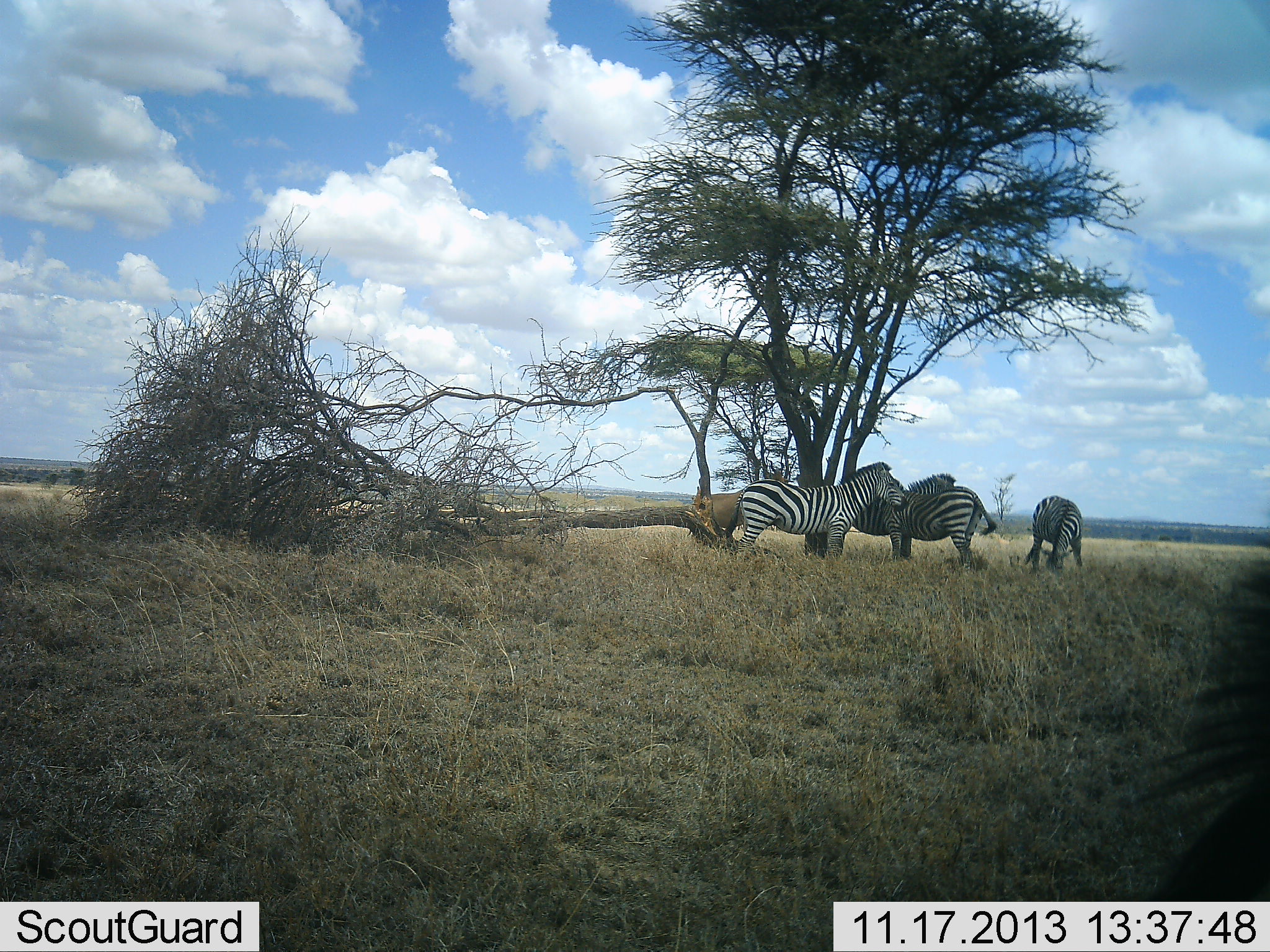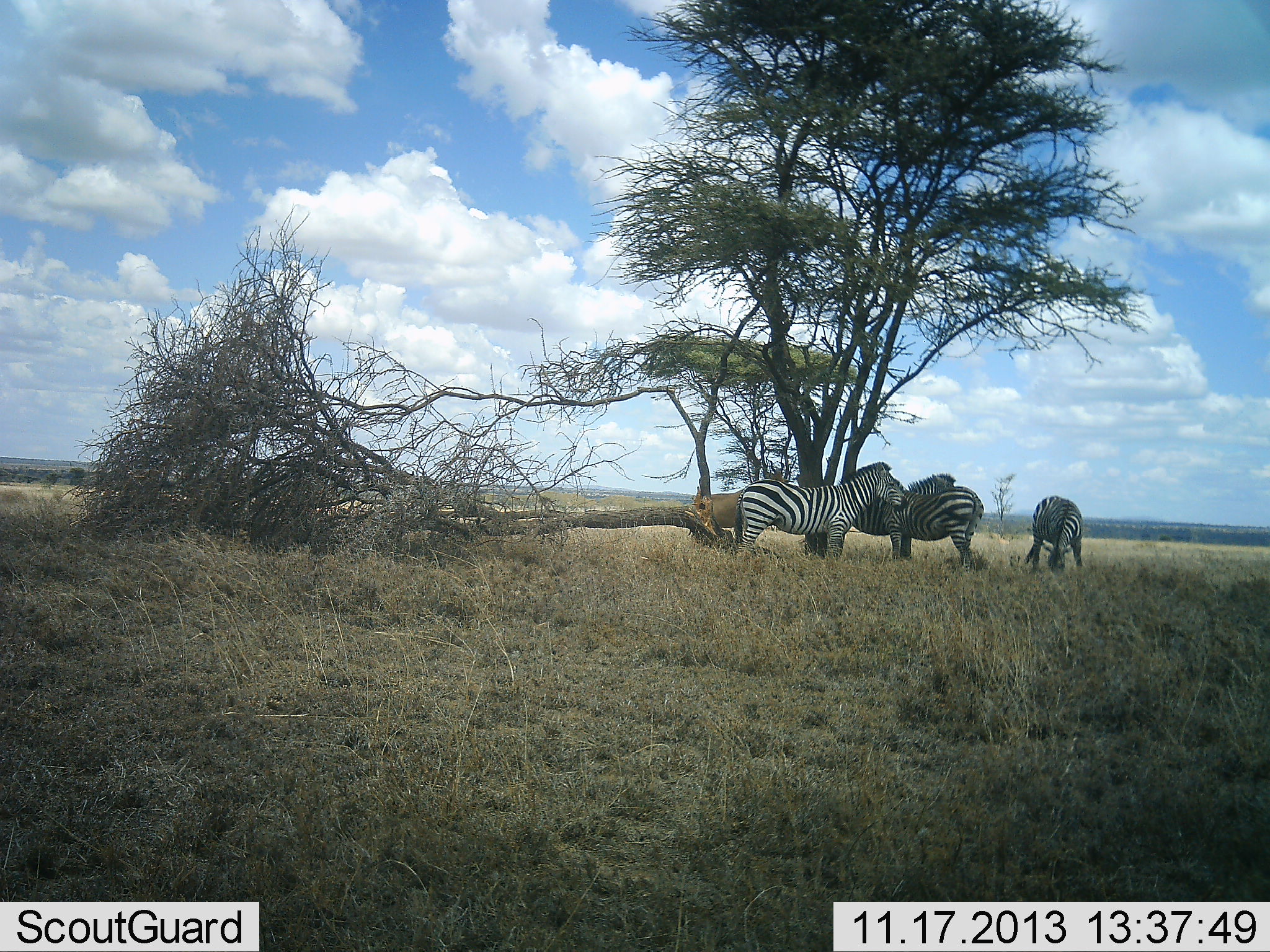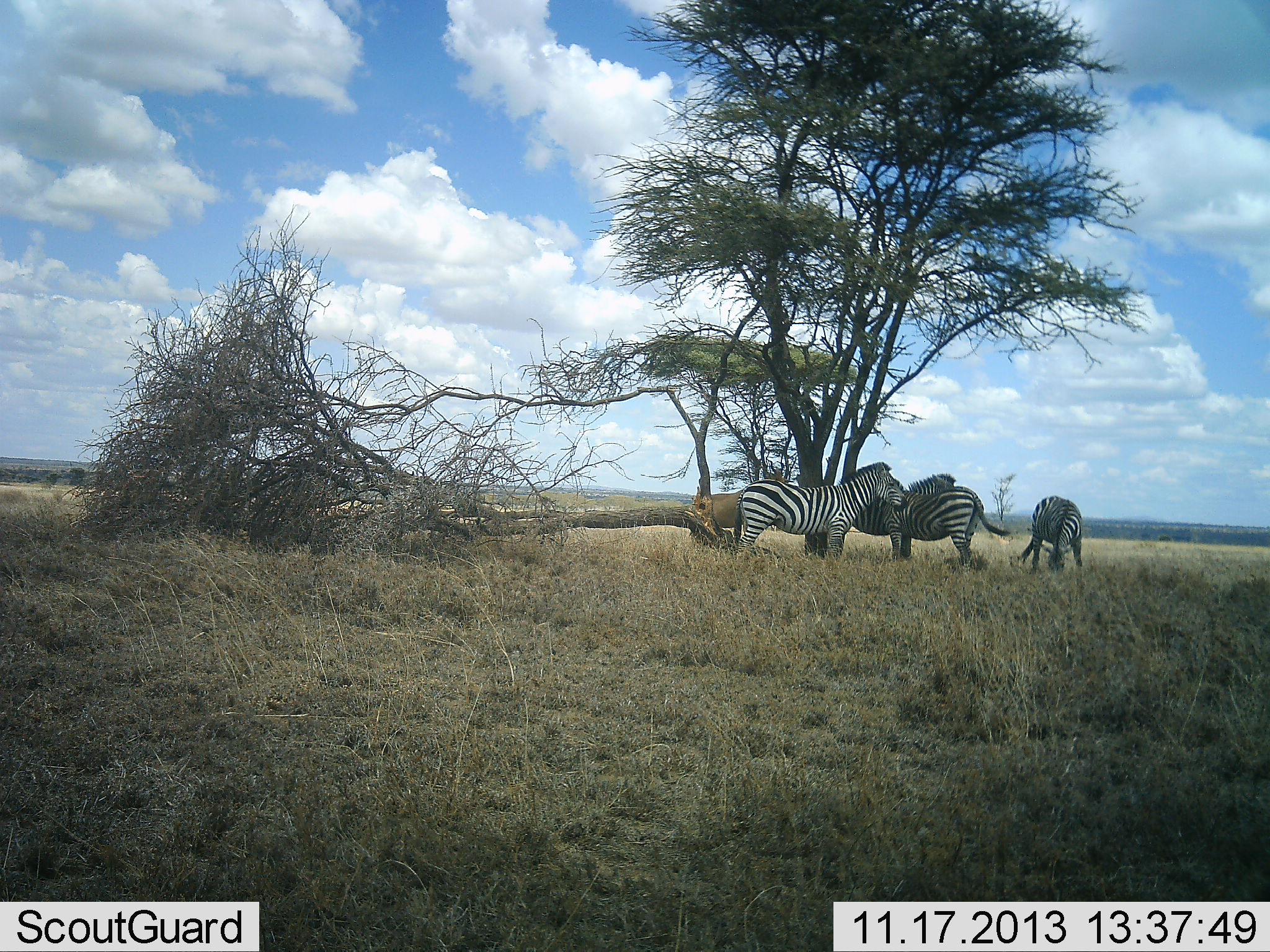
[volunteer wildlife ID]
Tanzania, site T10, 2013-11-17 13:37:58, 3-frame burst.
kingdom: Animalia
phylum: Chordata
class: Mammalia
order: Perissodactyla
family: Equidae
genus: Equus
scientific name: Equus quagga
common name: plains zebra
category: zebra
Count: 4.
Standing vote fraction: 90%.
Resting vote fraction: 0%.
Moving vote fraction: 0%.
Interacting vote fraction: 30%.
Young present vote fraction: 0%.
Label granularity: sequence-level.